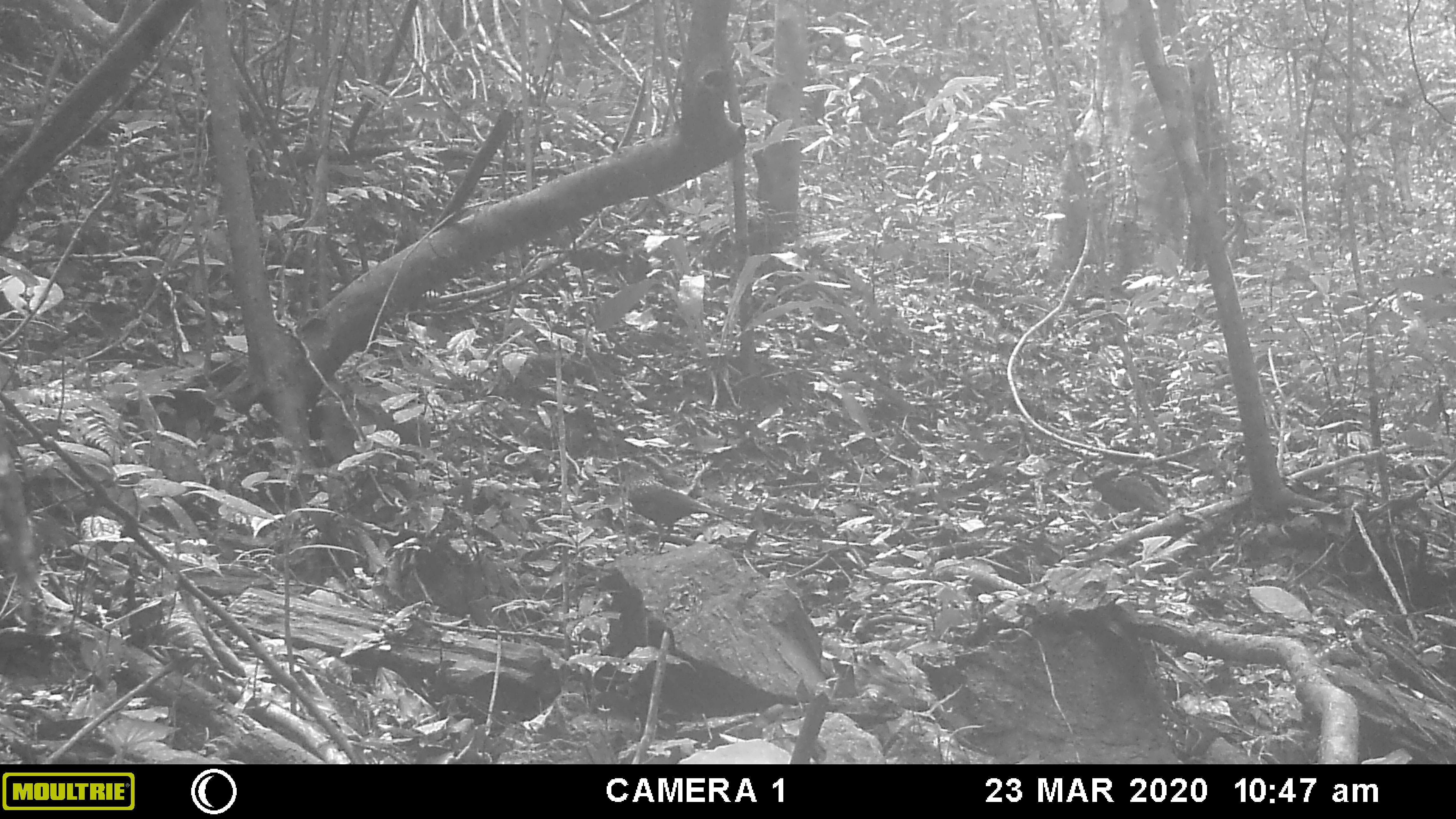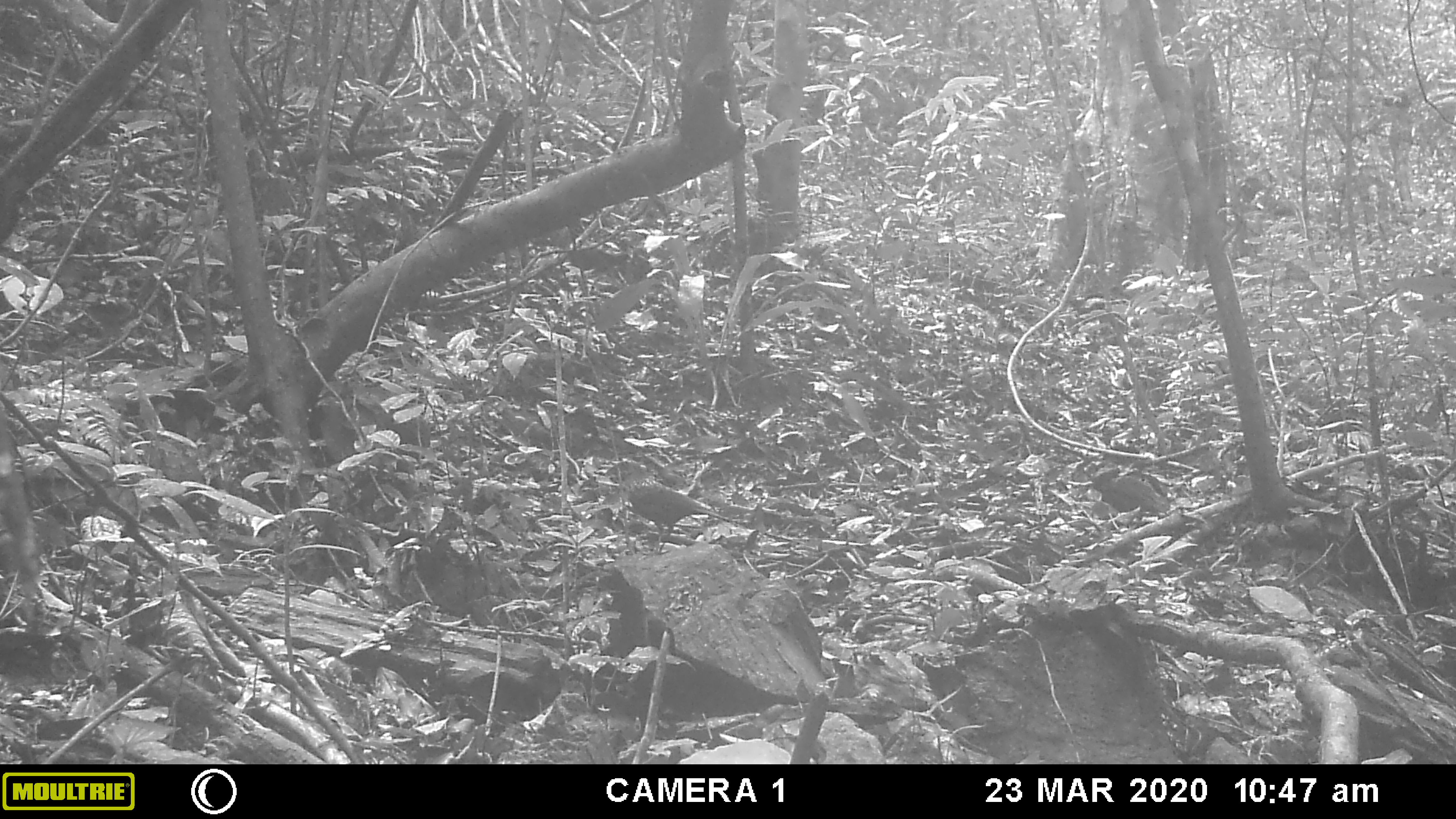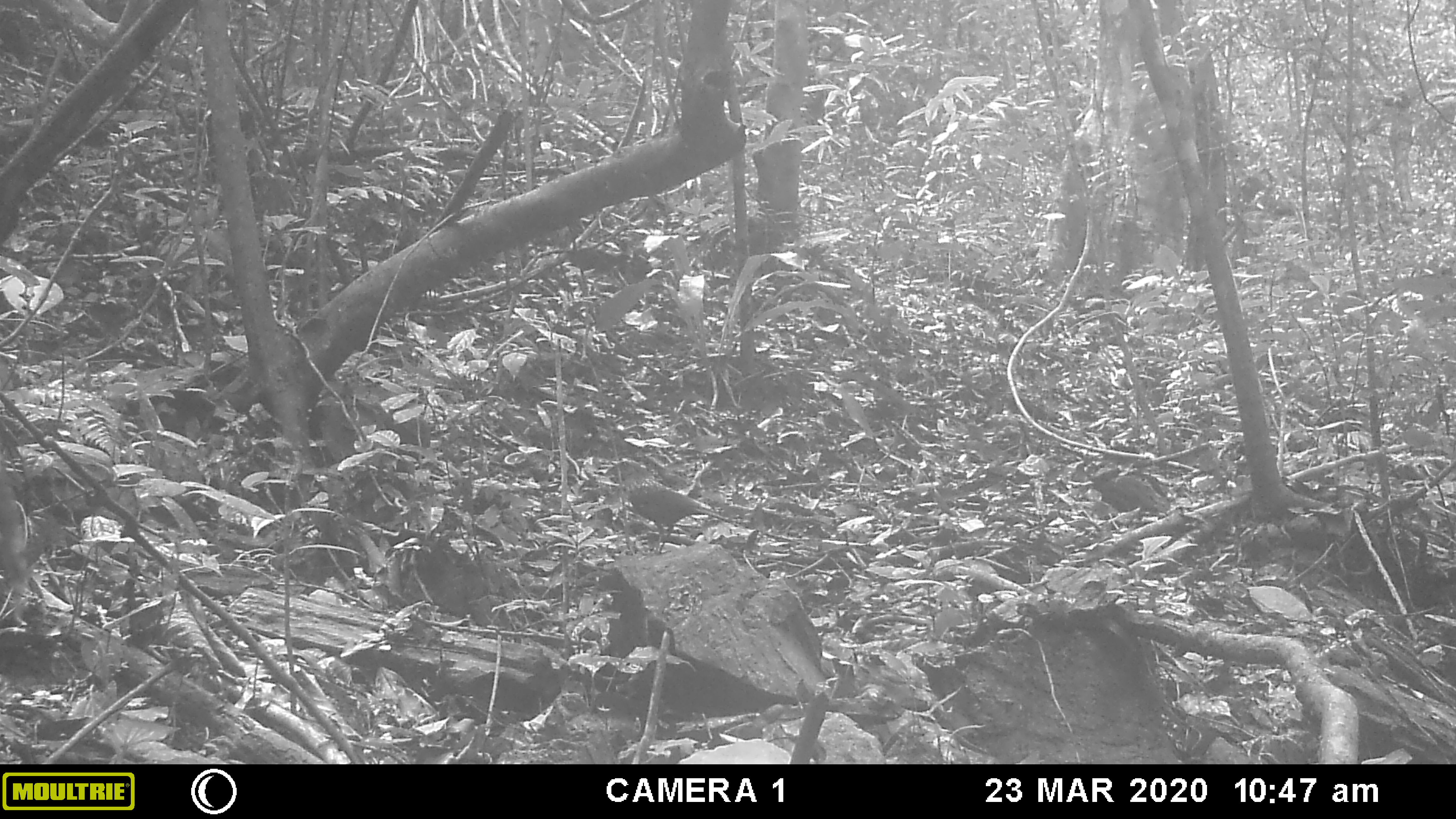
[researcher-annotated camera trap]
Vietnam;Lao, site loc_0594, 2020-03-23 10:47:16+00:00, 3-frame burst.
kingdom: Animalia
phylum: Chordata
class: Aves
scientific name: Aves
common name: bird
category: unidentified bird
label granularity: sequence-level